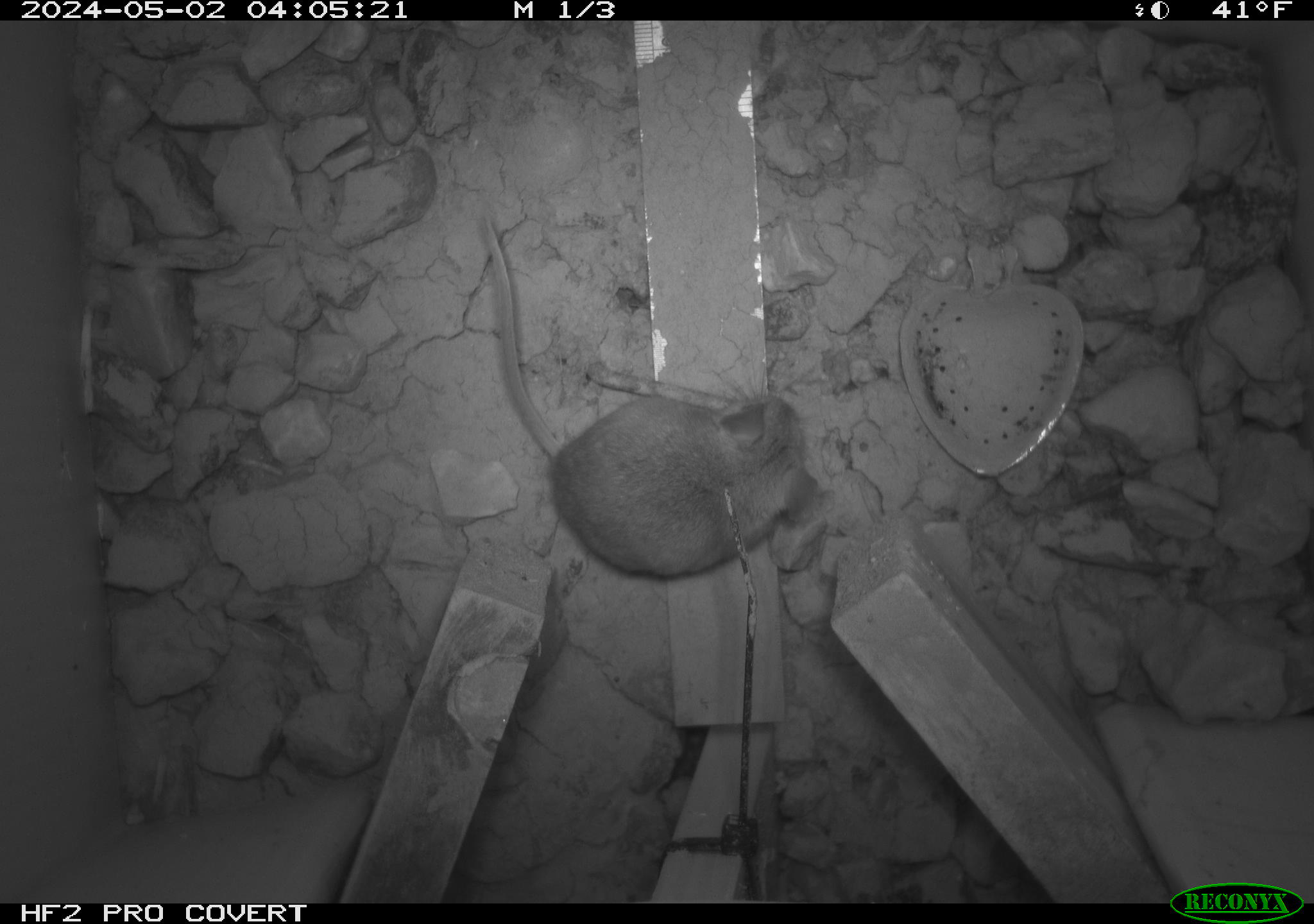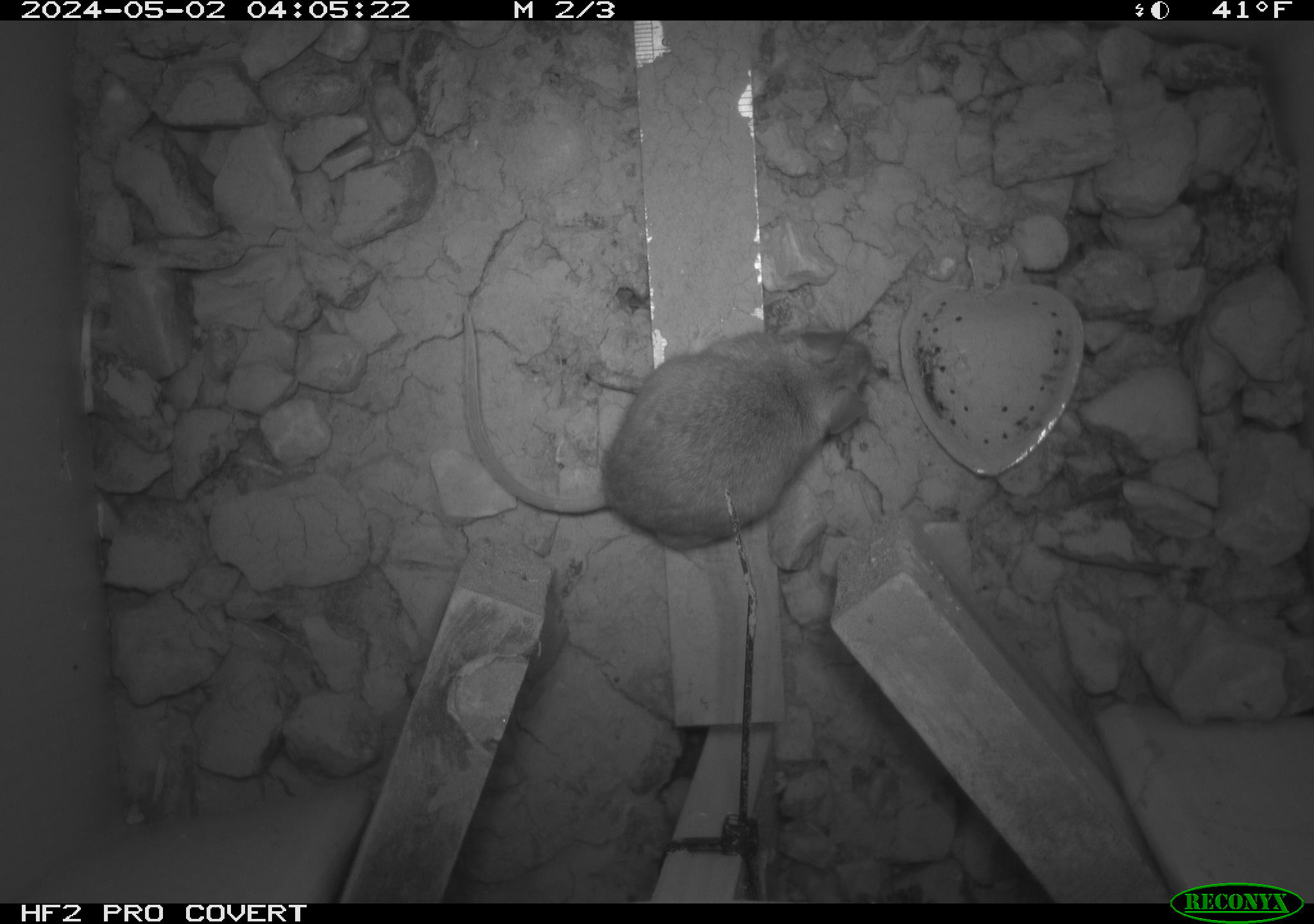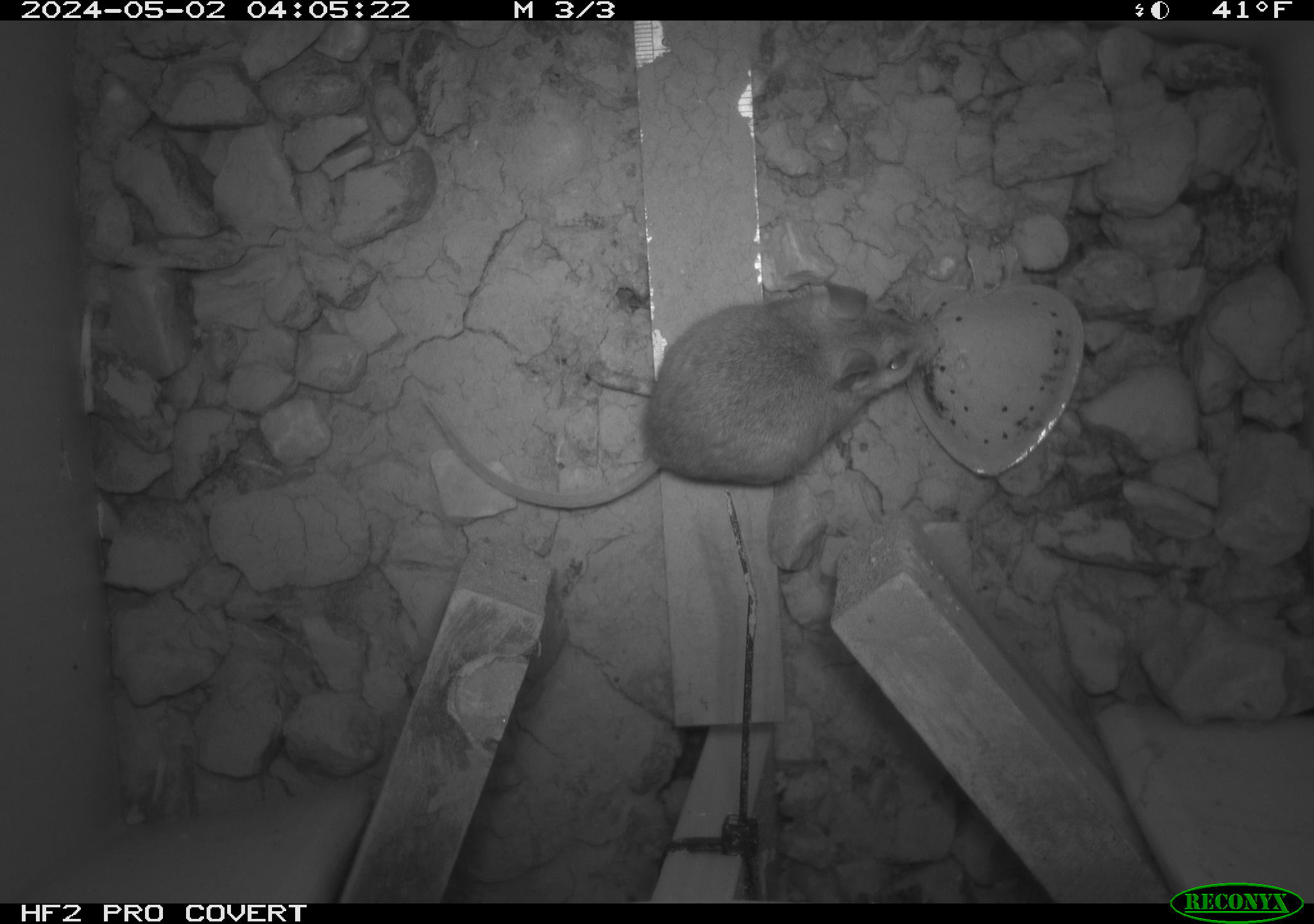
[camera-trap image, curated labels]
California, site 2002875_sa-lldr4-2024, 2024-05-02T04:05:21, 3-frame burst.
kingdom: Animalia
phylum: Chordata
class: Mammalia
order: Rodentia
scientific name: Rodentia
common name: rodent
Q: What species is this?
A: Rodent (Rodentia).